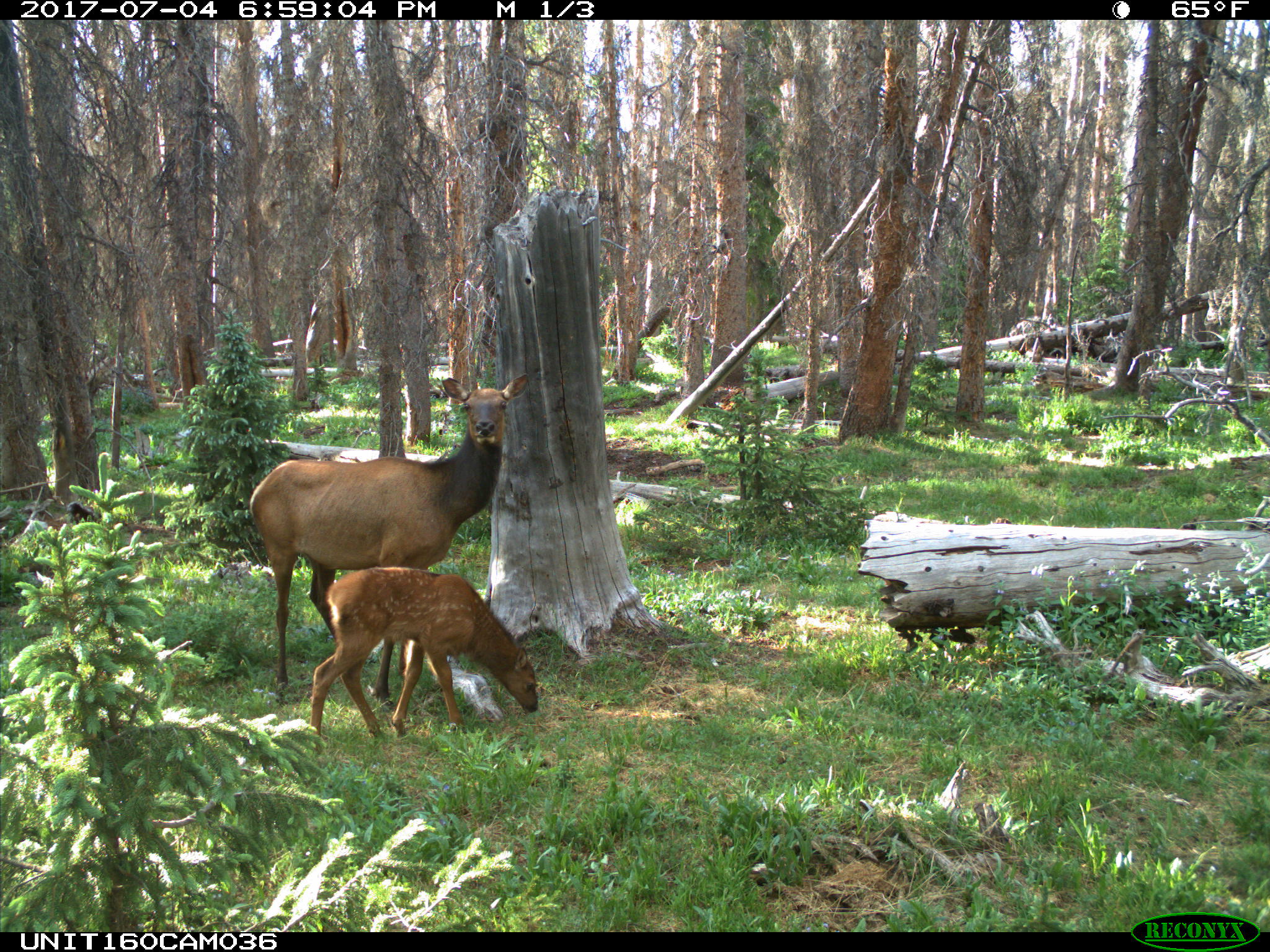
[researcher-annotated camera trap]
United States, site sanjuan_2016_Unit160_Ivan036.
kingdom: Animalia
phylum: Chordata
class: Mammalia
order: Artiodactyla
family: Cervidae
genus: Cervus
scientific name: Cervus elaphus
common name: red deer